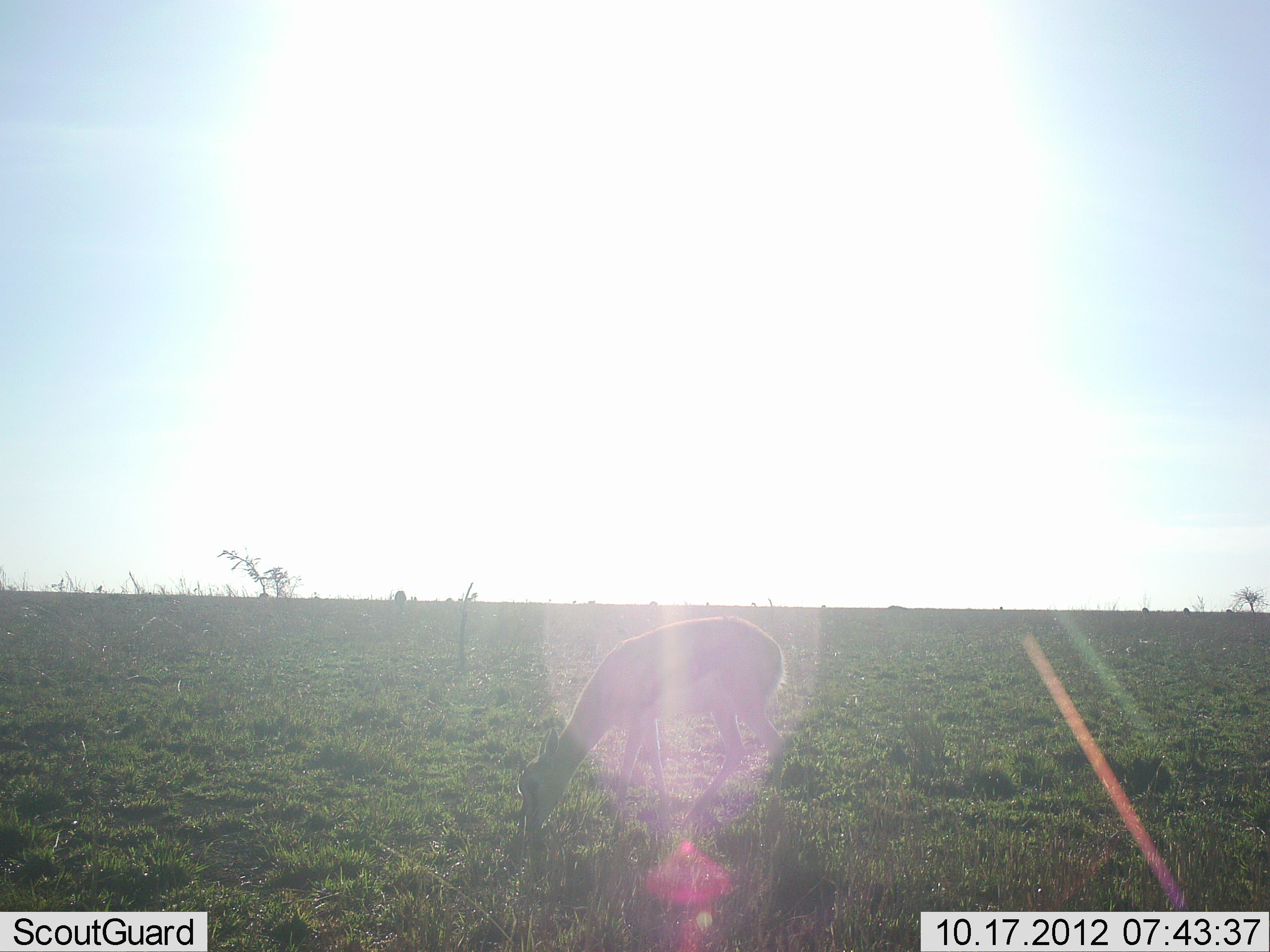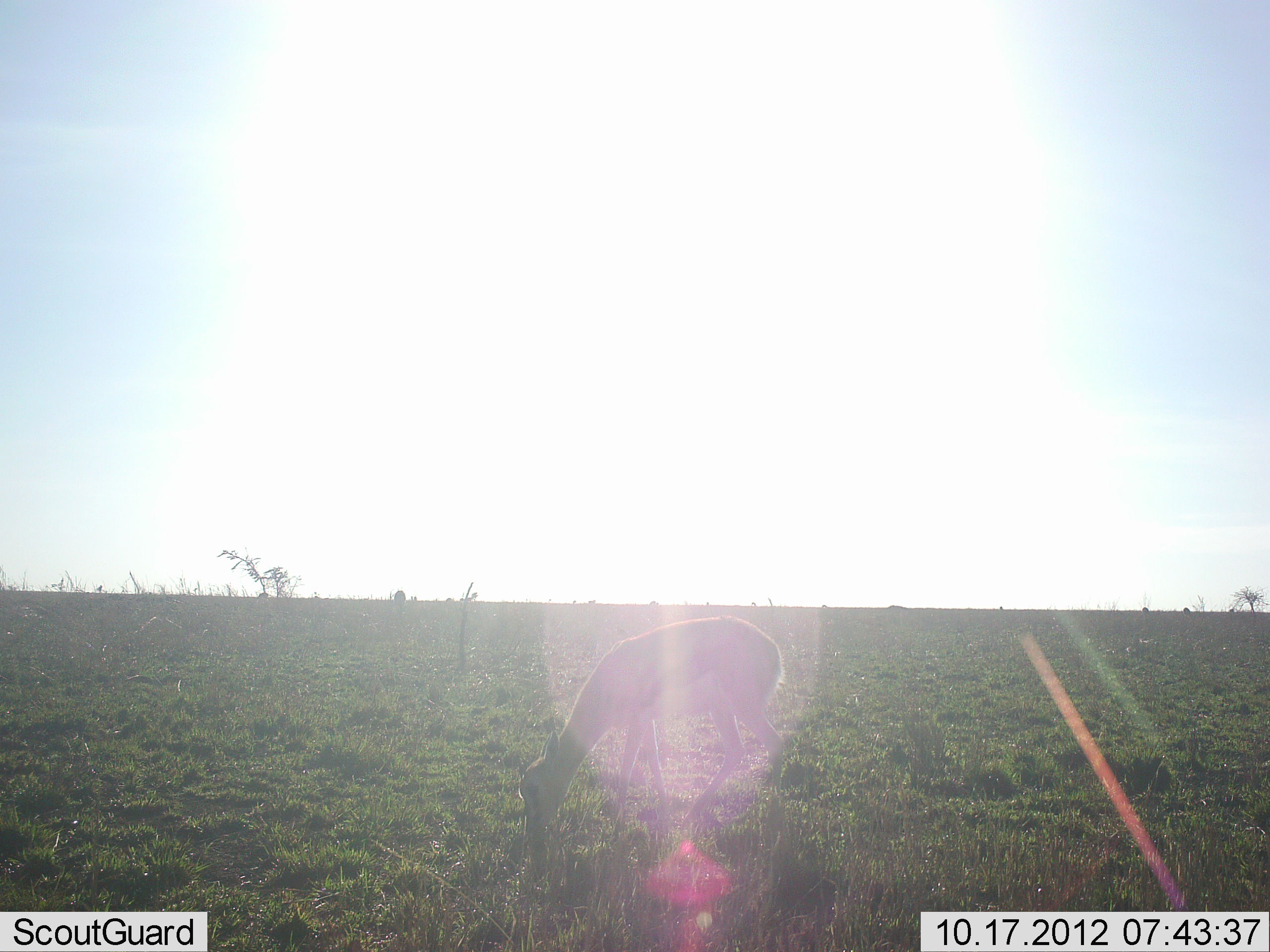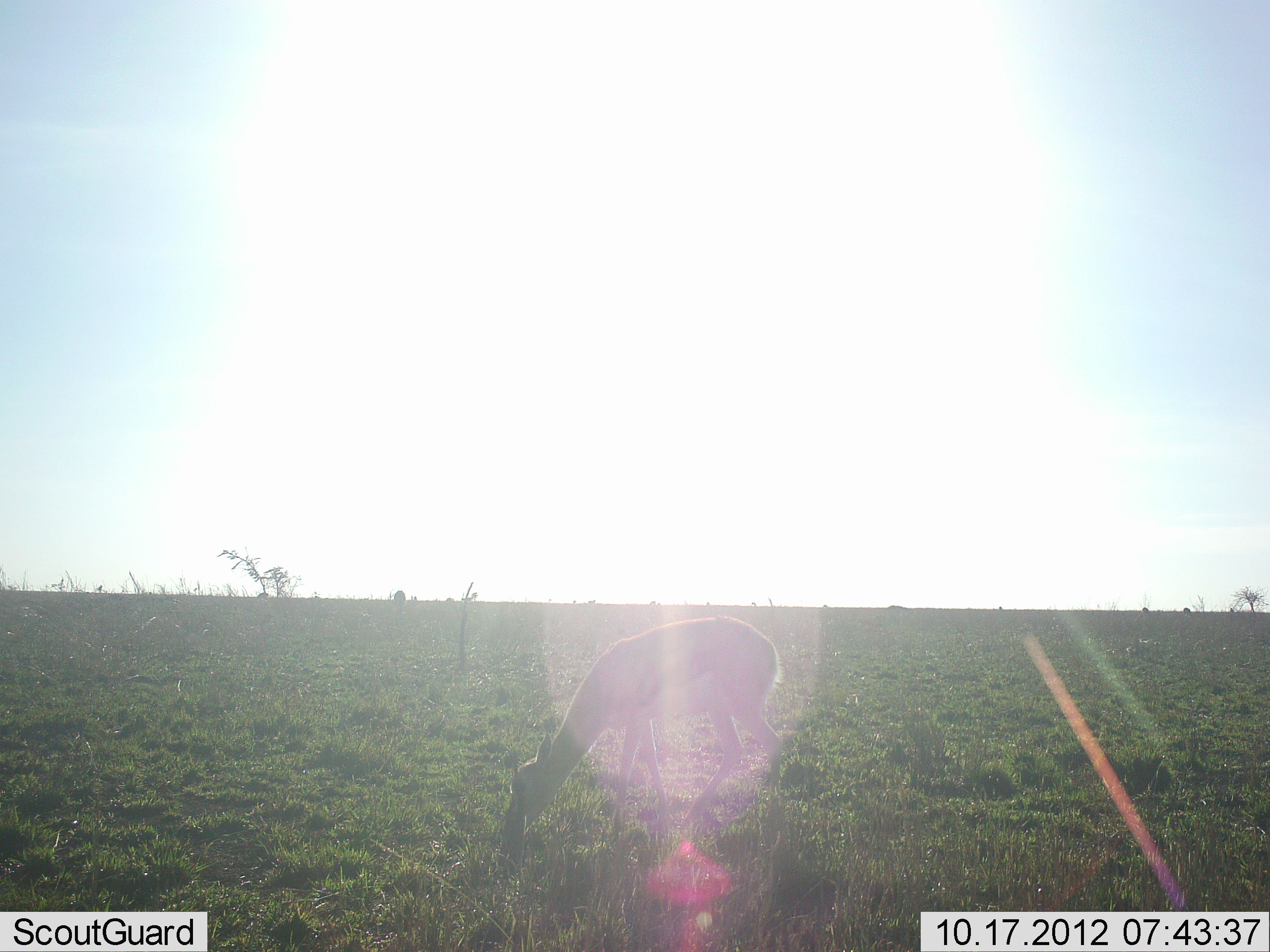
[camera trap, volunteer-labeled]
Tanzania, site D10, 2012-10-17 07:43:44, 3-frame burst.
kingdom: Animalia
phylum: Chordata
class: Mammalia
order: Artiodactyla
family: Bovidae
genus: Eudorcas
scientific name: Eudorcas thomsonii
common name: thomson's gazelle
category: gazellethomsons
Gazellethomsons (thomson's gazelle) (Eudorcas thomsonii), count 1. Behavior (volunteer vote fractions): standing 29%, resting 0%, moving 0%, interacting 0%. Young present (vote fraction): 0%. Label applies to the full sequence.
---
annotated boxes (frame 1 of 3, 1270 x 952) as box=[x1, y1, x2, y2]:
animal: box=[515, 615, 792, 844]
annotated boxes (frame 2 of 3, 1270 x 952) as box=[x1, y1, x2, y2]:
animal: box=[518, 616, 790, 845]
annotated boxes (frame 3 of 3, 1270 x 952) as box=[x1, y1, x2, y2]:
animal: box=[501, 616, 784, 847]